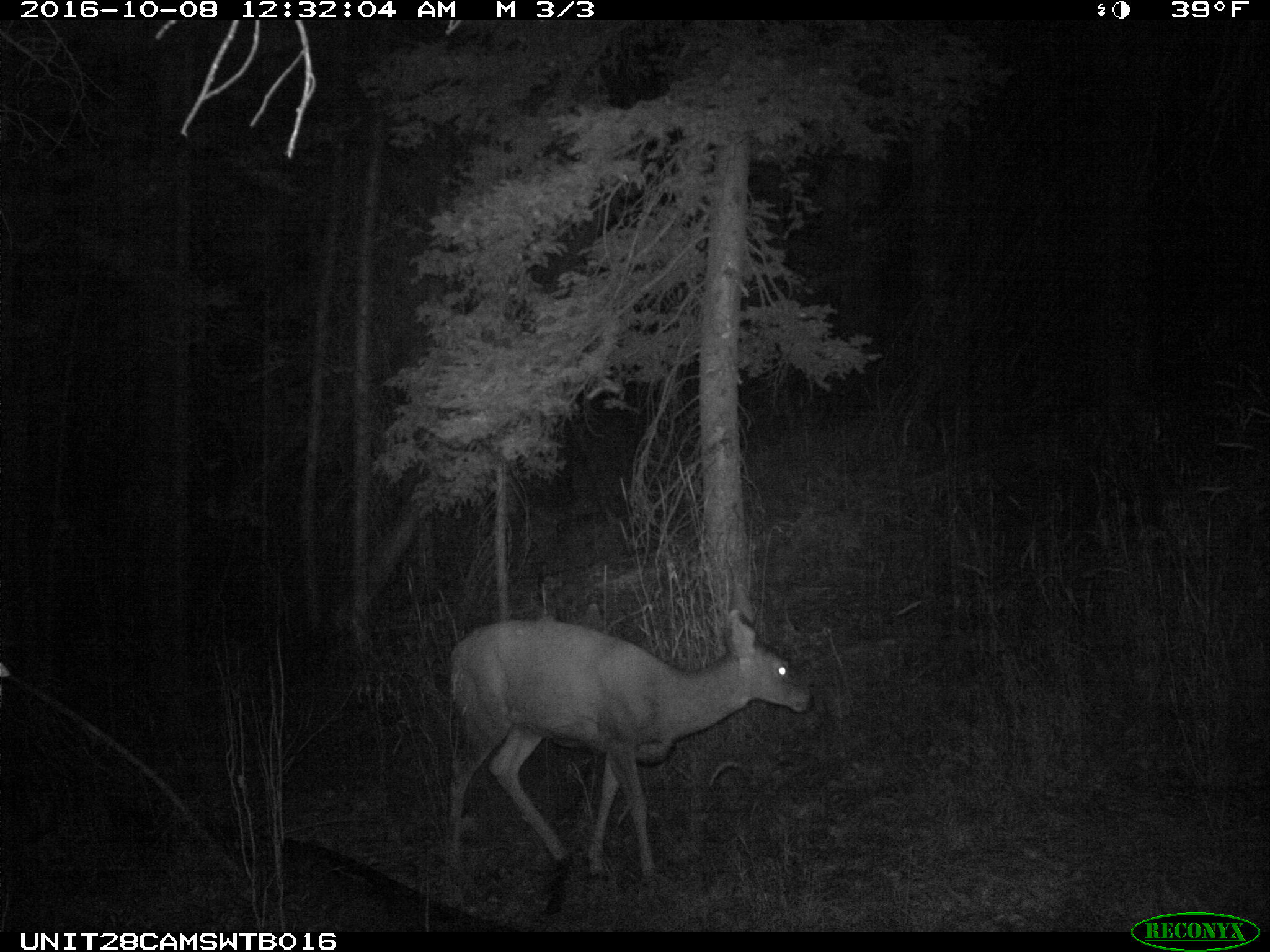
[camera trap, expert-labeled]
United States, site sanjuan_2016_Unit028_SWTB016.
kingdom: Animalia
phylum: Chordata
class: Mammalia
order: Artiodactyla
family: Cervidae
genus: Odocoileus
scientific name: Odocoileus hemionus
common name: mule deer